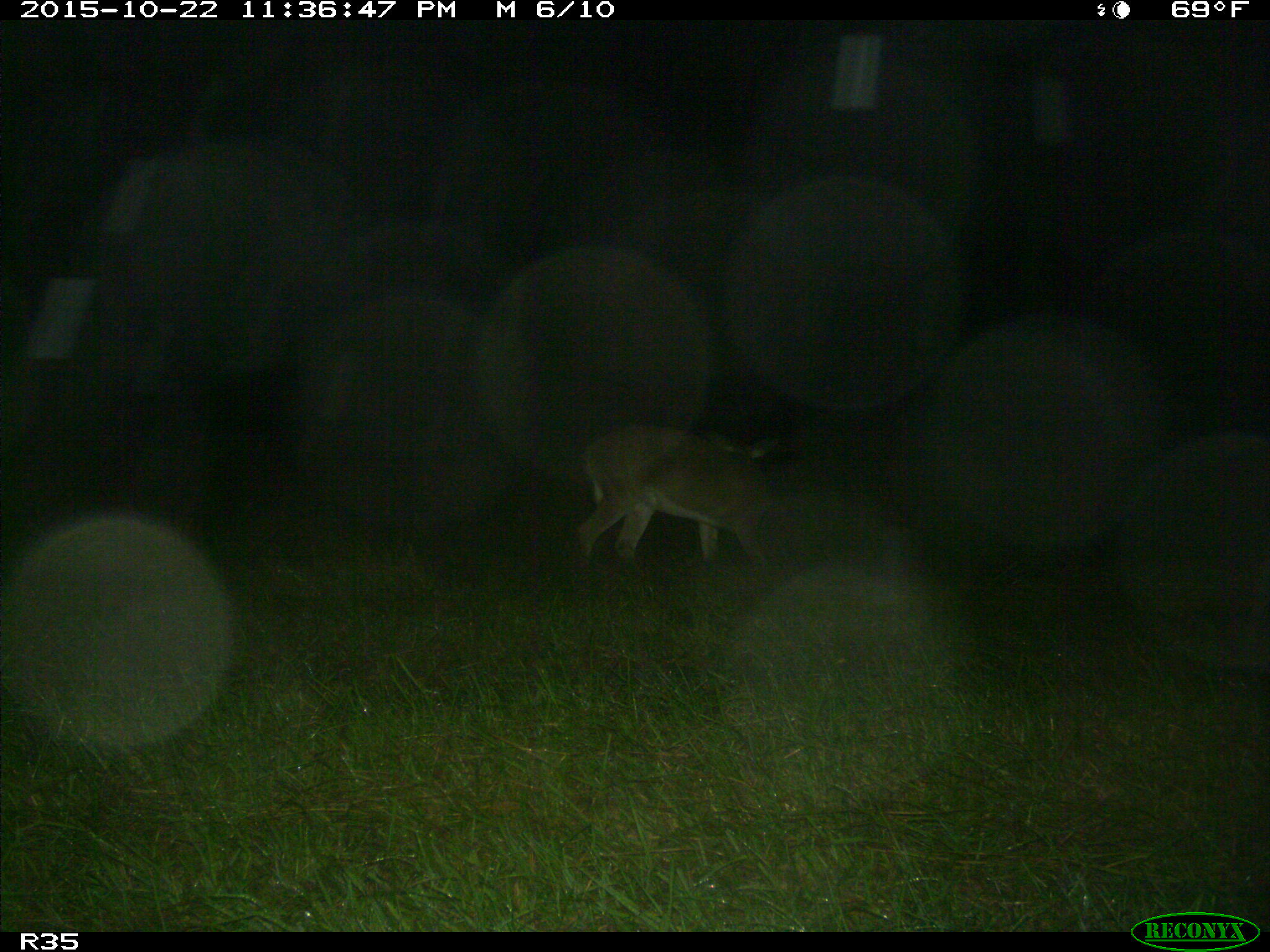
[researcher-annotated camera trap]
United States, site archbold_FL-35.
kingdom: Animalia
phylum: Chordata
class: Mammalia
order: Artiodactyla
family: Cervidae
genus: Odocoileus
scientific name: Odocoileus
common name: deer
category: unidentified deer